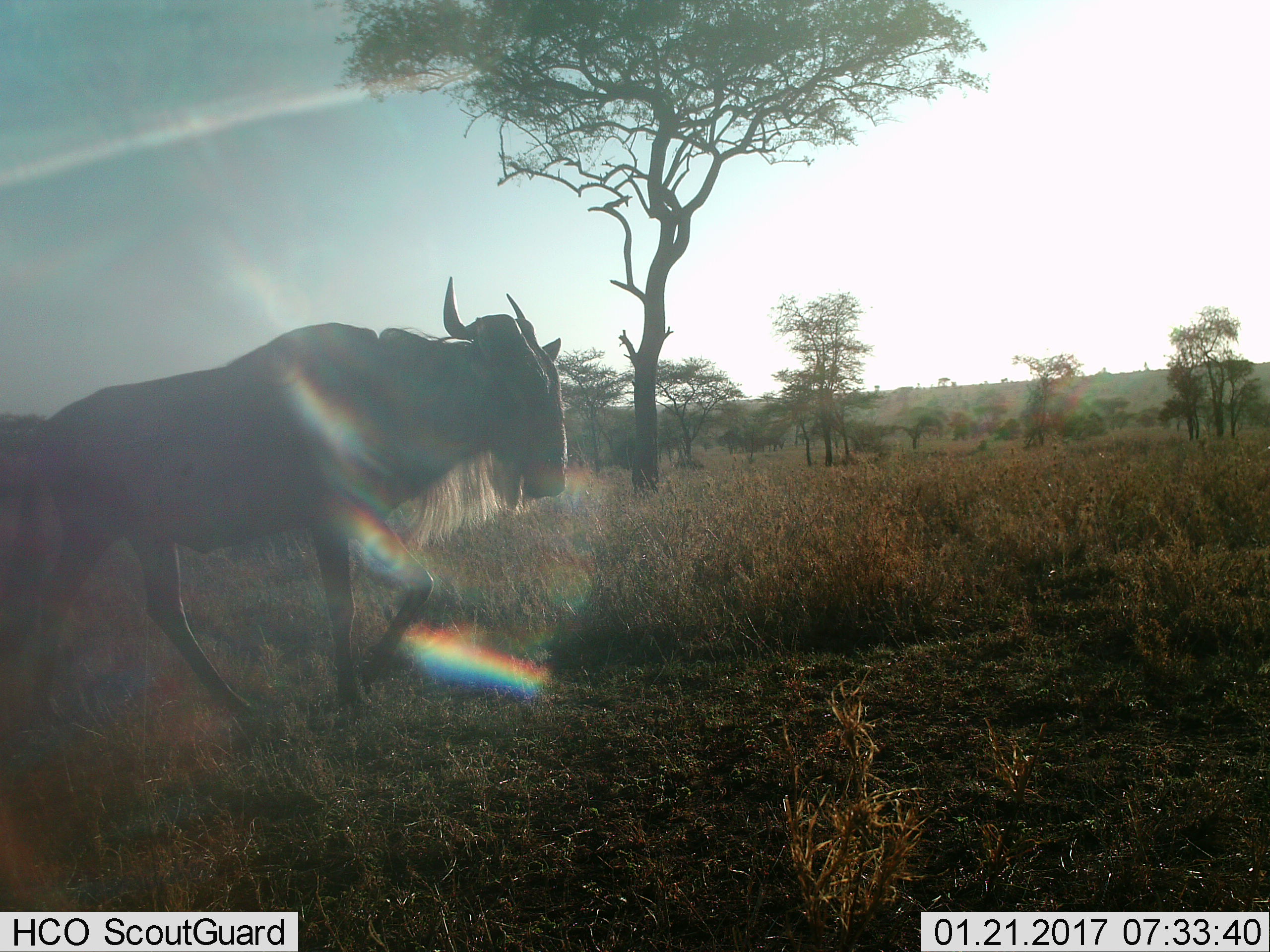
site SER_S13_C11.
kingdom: Animalia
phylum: Chordata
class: Mammalia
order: Artiodactyla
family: Bovidae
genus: Connochaetes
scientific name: Connochaetes taurinus taurinus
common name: blue wildebeest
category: wildebeestblue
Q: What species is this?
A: Wildebeestblue (blue wildebeest) (Connochaetes taurinus taurinus).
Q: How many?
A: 1.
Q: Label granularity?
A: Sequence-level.